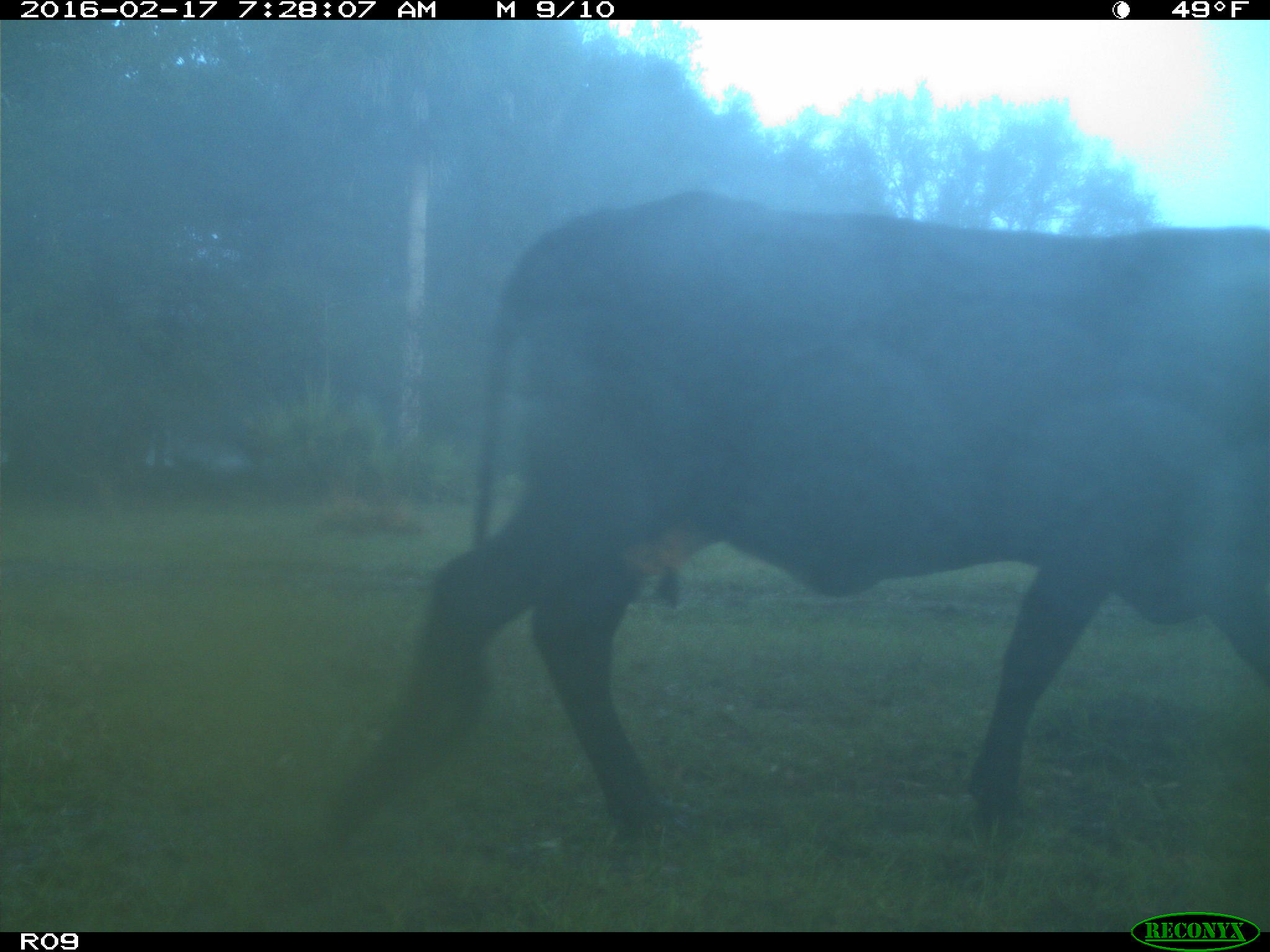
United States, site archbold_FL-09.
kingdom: Animalia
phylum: Chordata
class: Mammalia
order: Artiodactyla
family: Bovidae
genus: Bos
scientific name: Bos taurus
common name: domestic cow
Bos taurus (domestic cow).